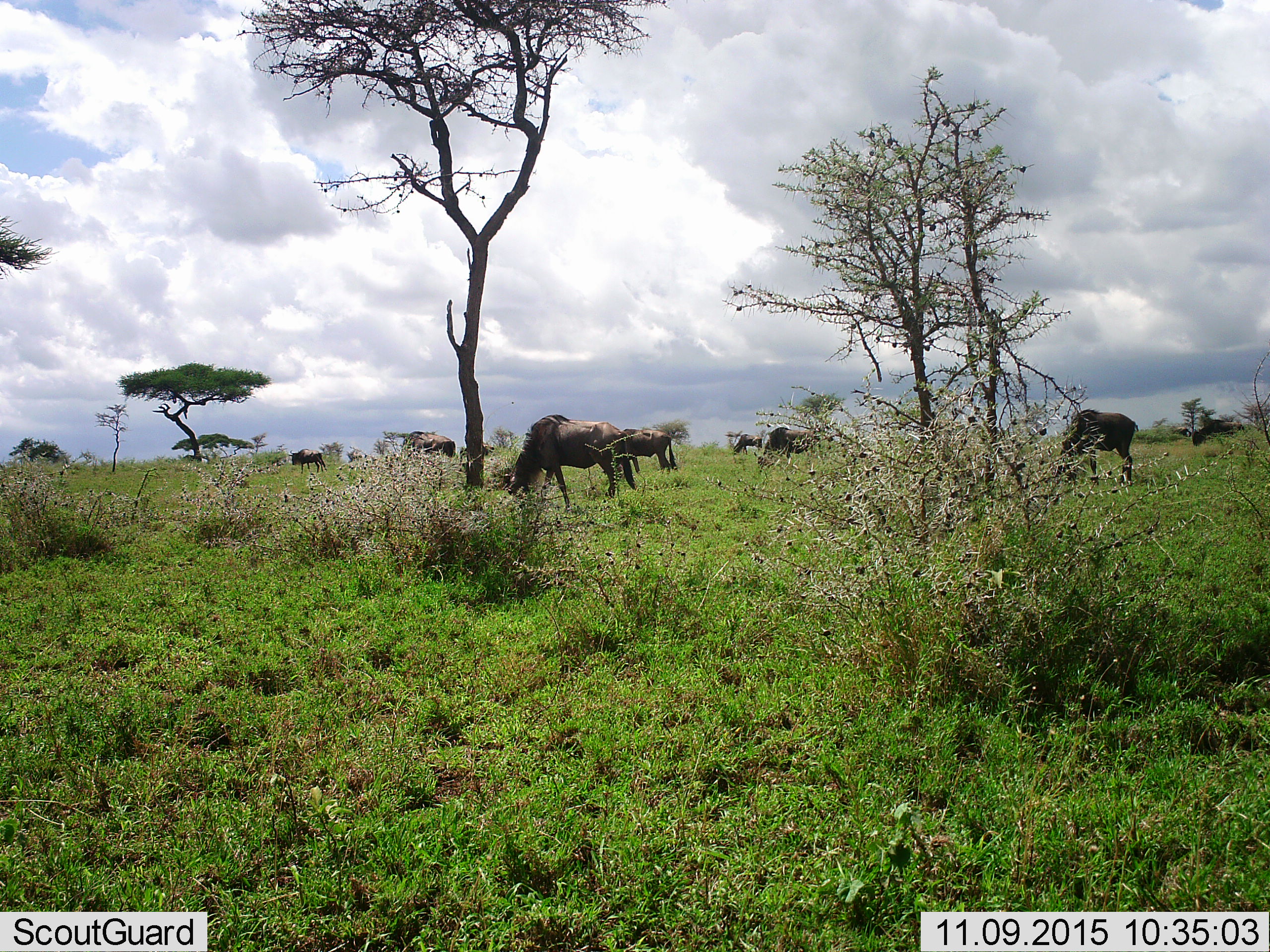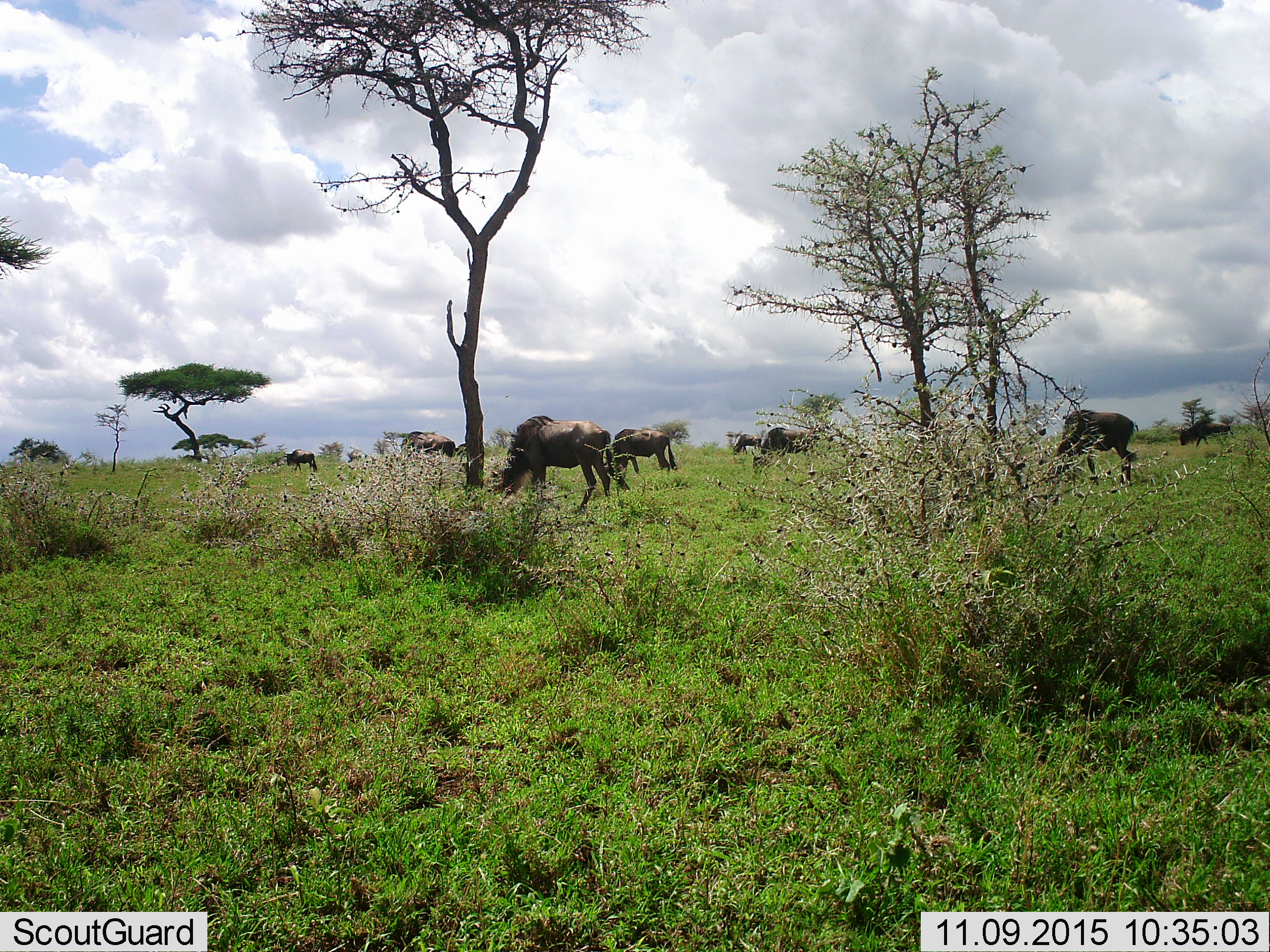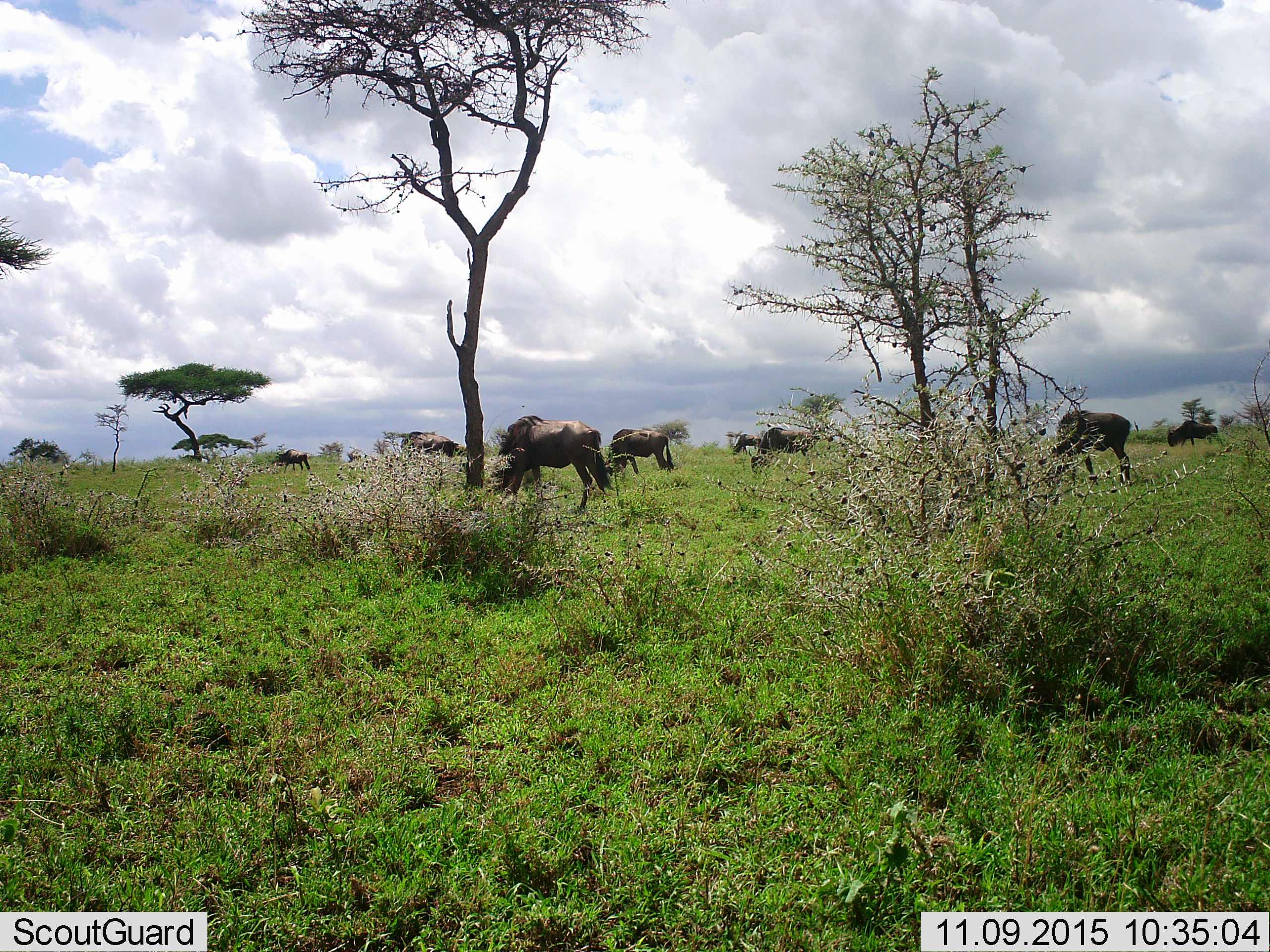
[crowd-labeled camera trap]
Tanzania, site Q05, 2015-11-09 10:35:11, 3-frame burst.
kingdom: Animalia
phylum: Chordata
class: Mammalia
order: Artiodactyla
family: Bovidae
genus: Connochaetes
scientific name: Connochaetes taurinus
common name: blue wildebeest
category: wildebeest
Wildebeest (blue wildebeest) (Connochaetes taurinus), count 8. Behavior (volunteer vote fractions): standing 43%, resting 0%, moving 57%, interacting 0%. Young present (vote fraction): 29%. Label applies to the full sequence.